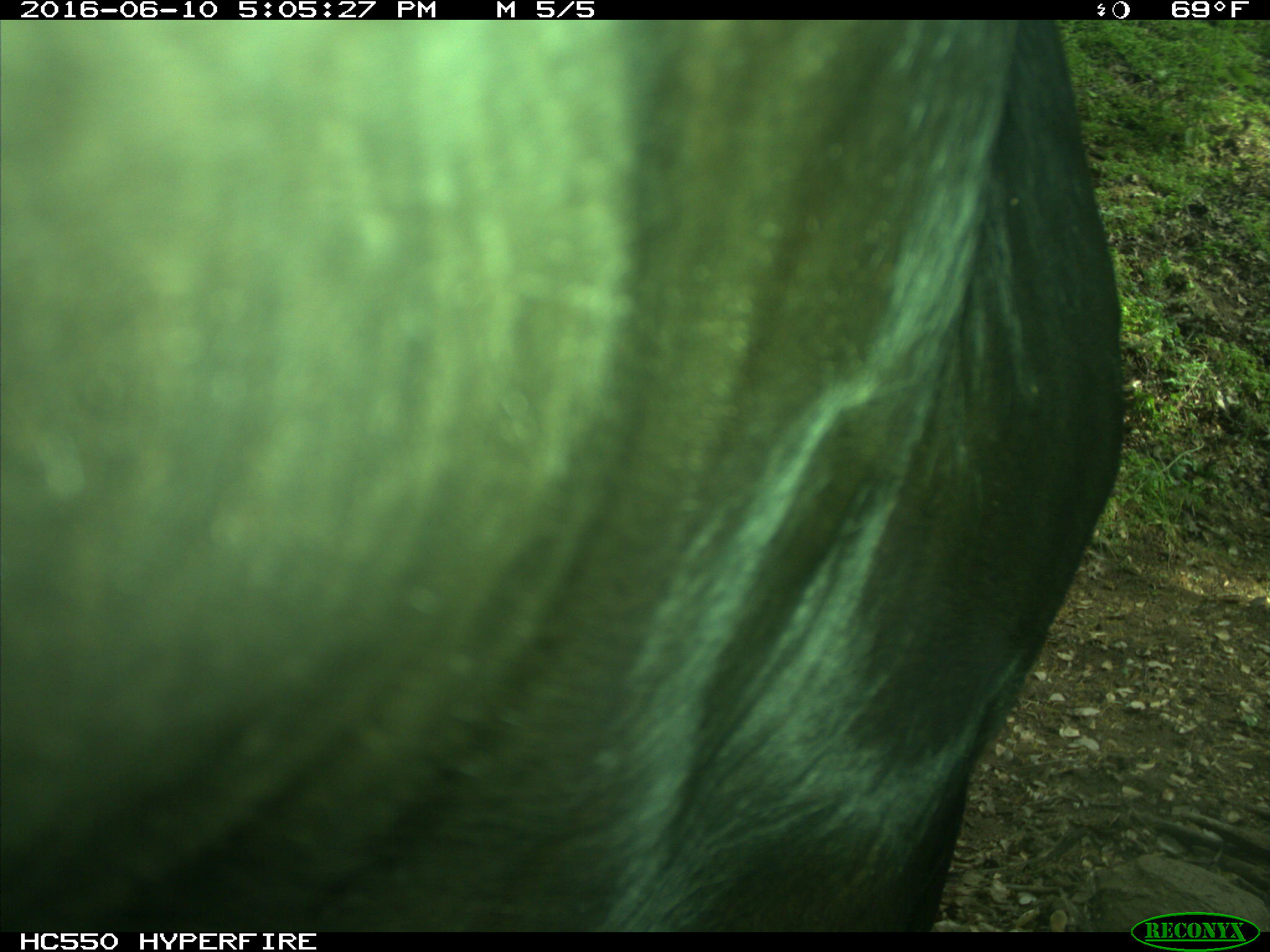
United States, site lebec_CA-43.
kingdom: Animalia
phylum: Chordata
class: Mammalia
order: Artiodactyla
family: Bovidae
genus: Bos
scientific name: Bos taurus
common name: domestic cow